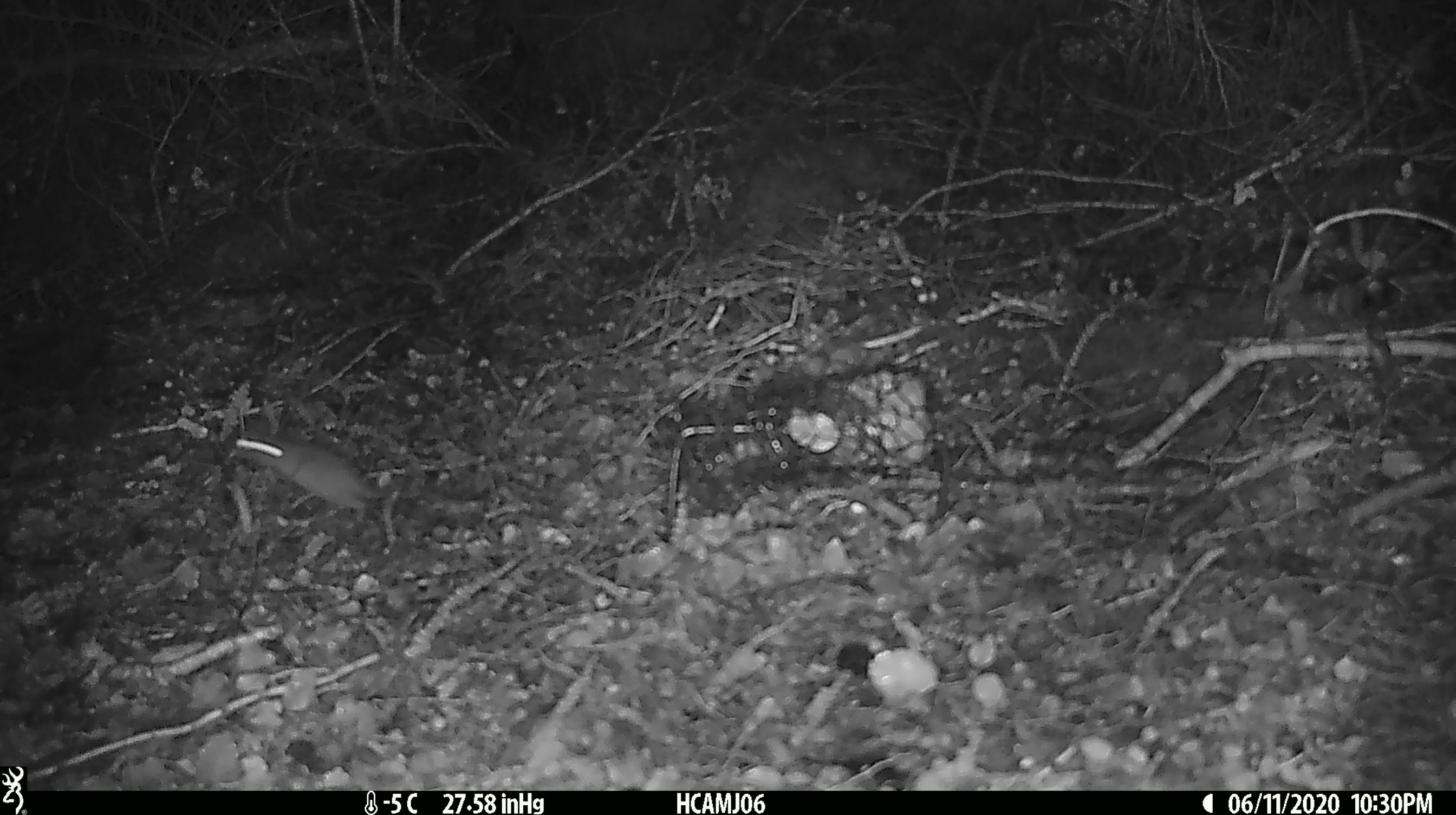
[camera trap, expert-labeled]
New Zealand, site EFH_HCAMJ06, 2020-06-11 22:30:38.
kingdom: Animalia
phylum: Chordata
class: Mammalia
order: Rodentia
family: Muridae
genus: Mus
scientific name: Mus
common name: mouse